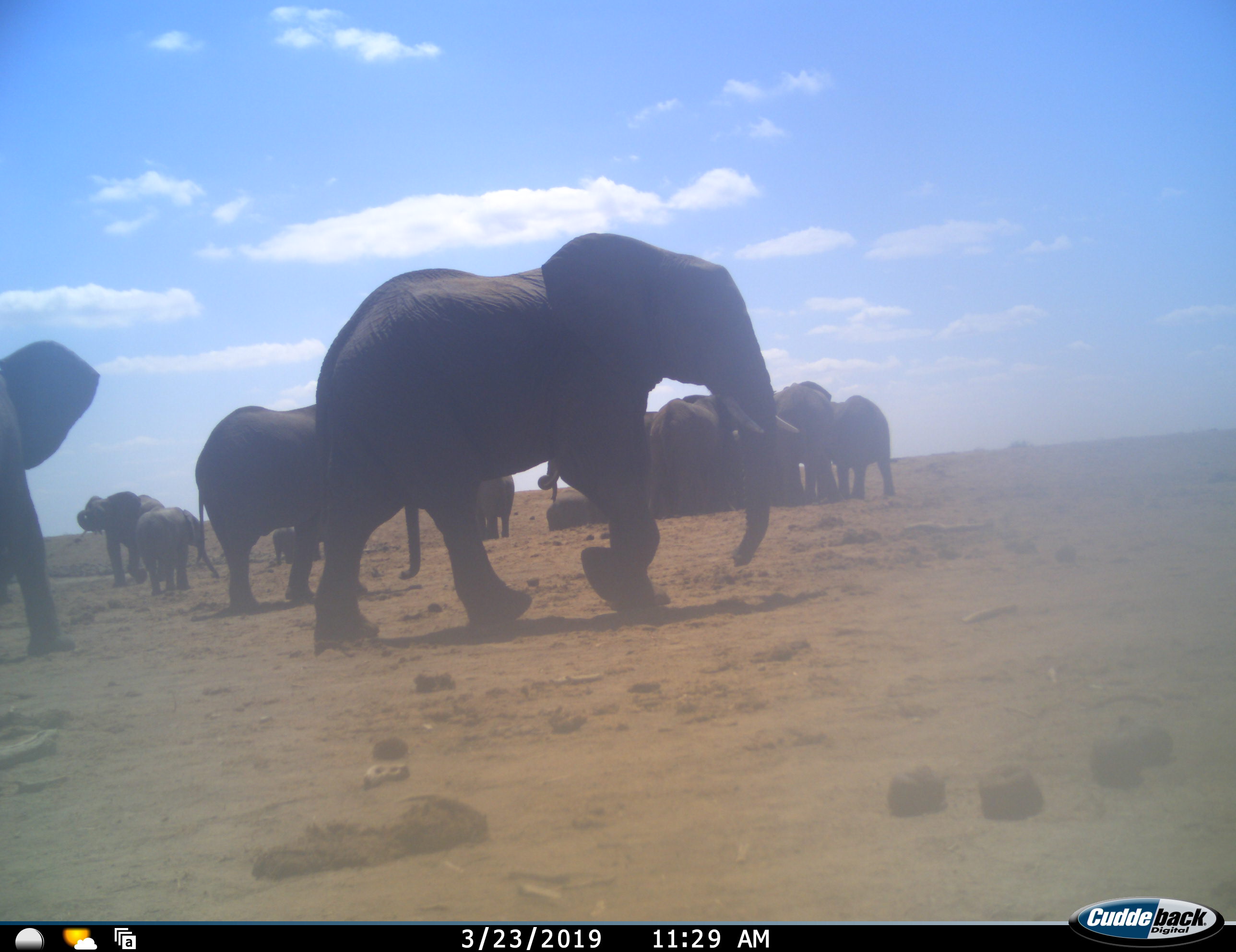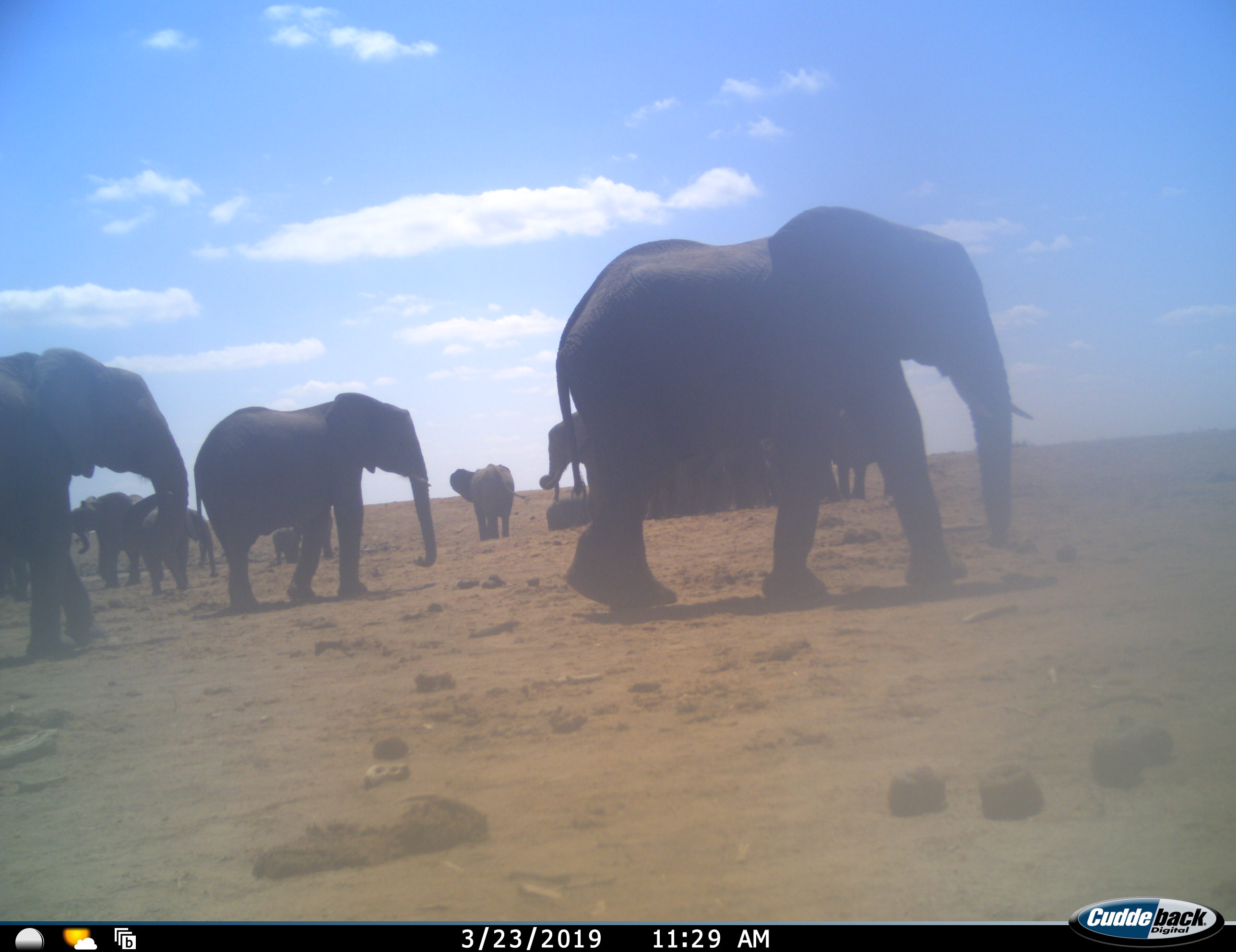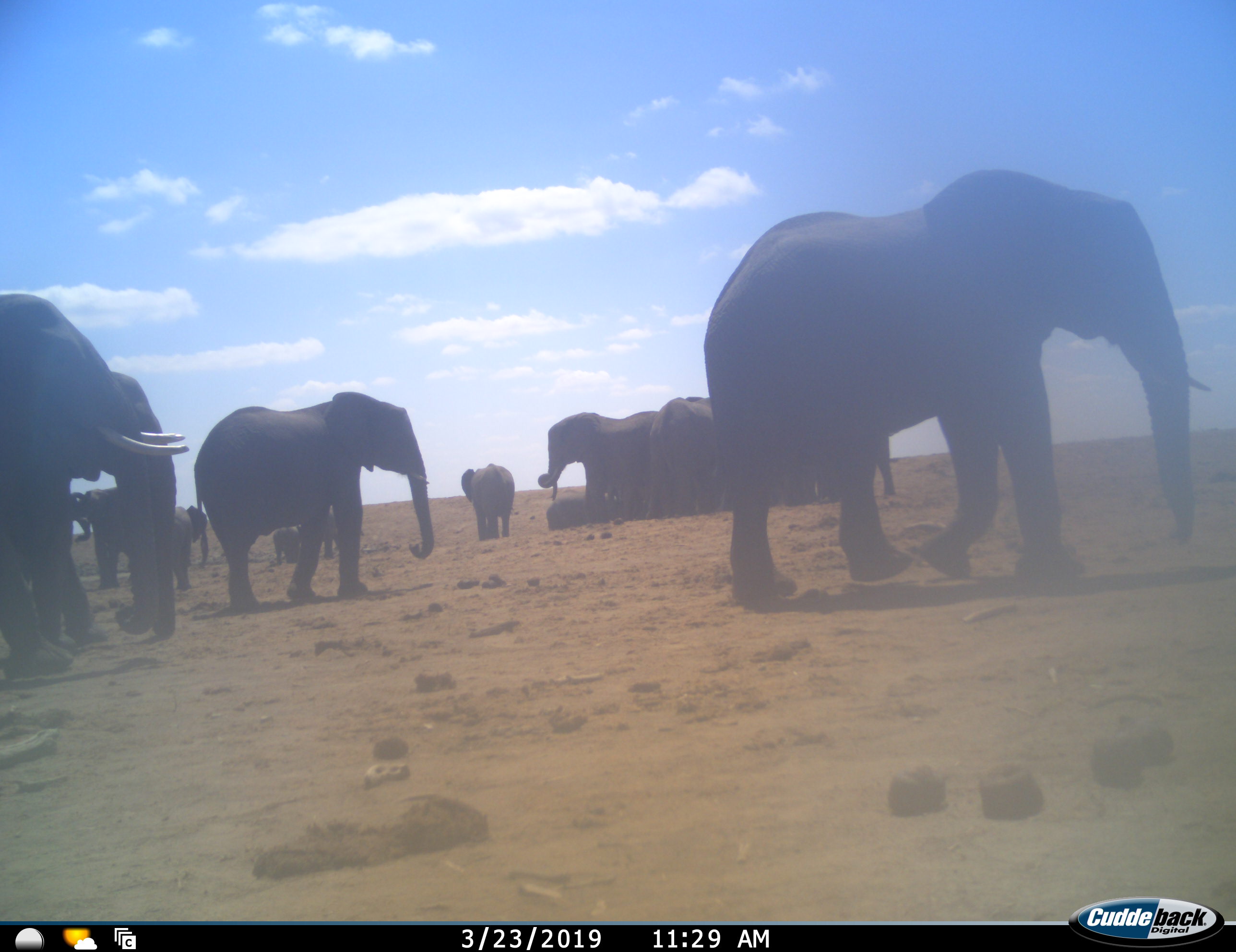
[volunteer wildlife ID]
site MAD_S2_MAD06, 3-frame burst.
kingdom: Animalia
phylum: Chordata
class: Mammalia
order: Proboscidea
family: Elephantidae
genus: Loxodonta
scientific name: Loxodonta africana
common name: african bush elephant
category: elephant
Elephant (african bush elephant) (Loxodonta africana), count 11-50. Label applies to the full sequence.